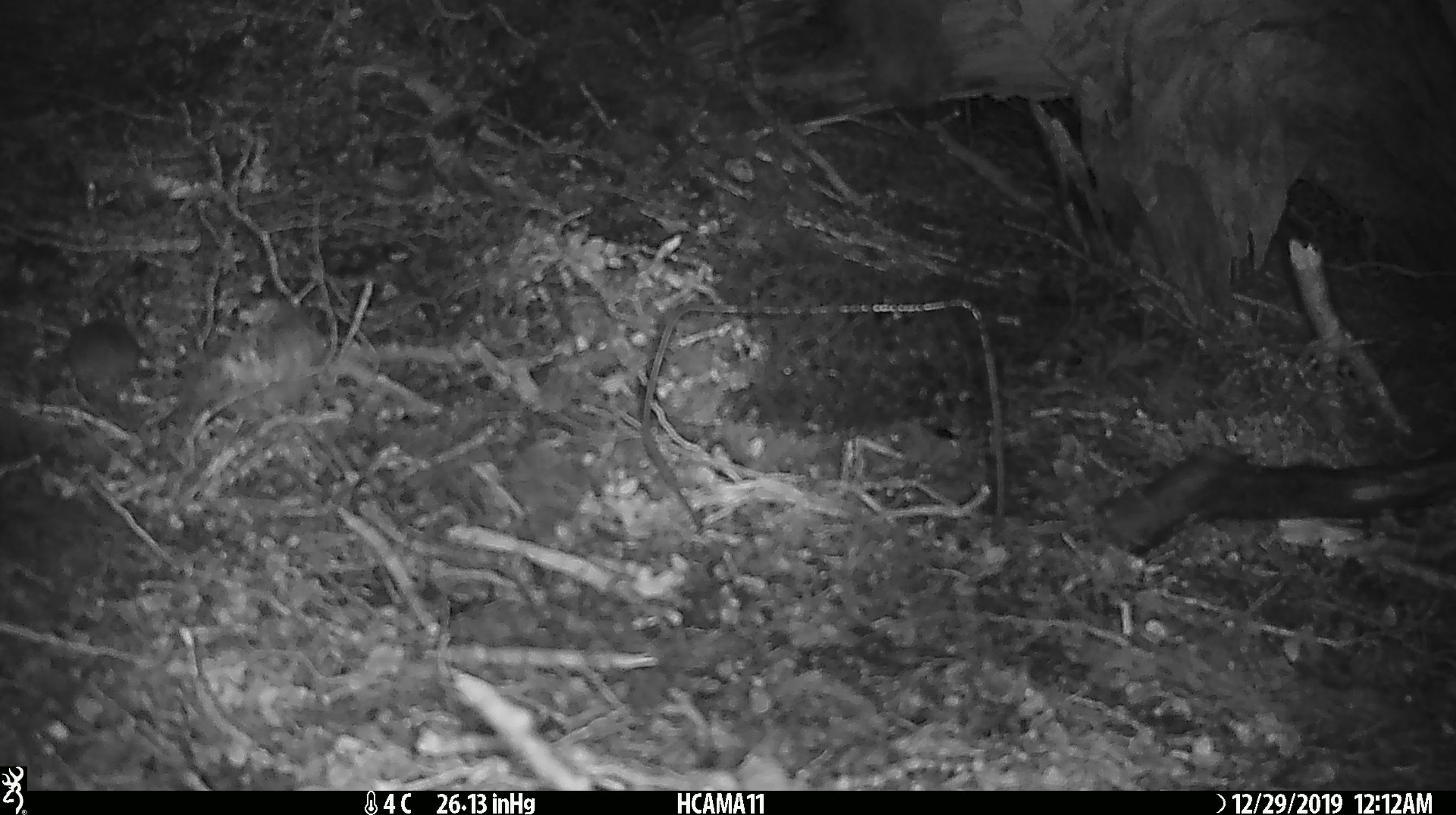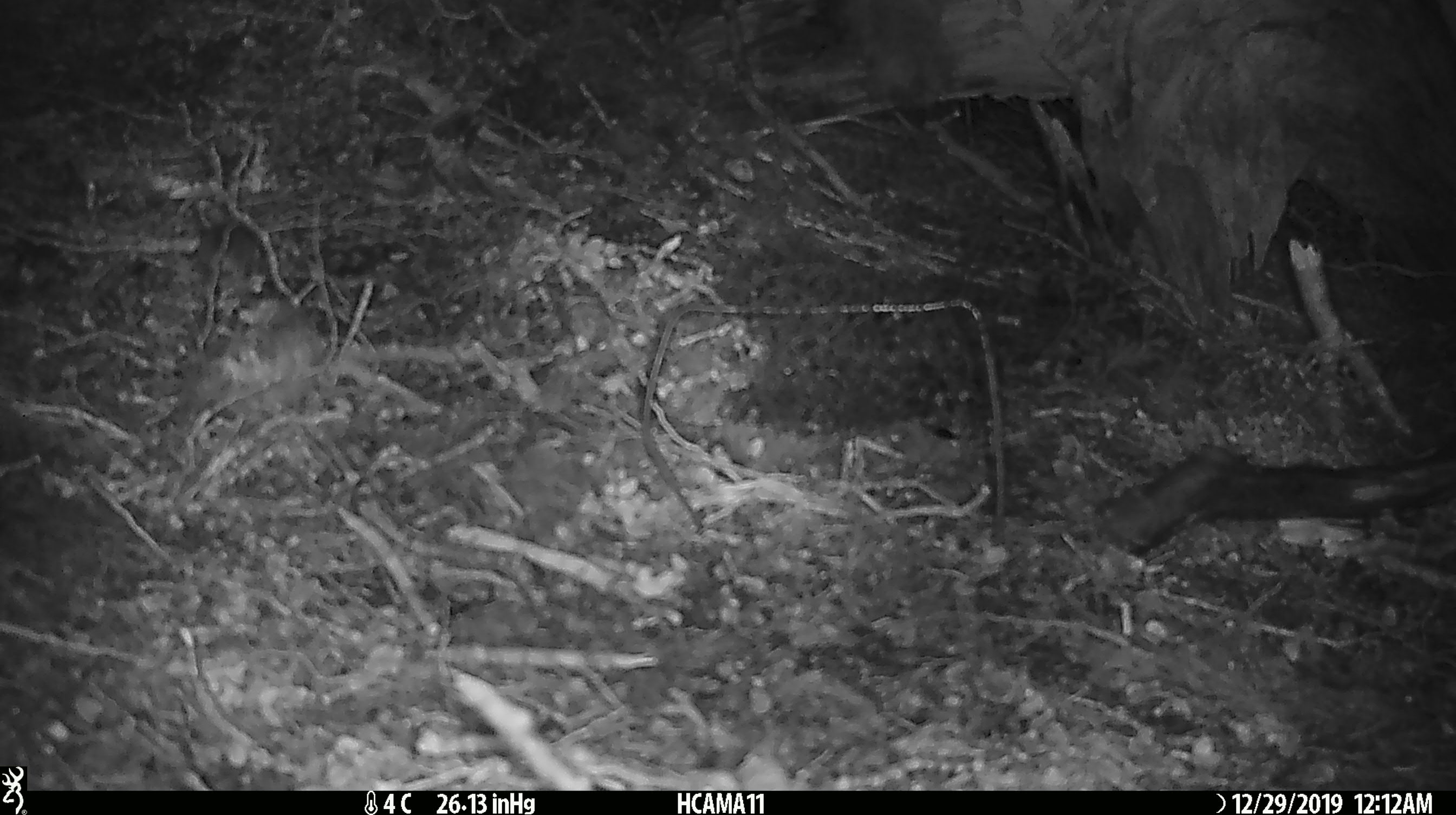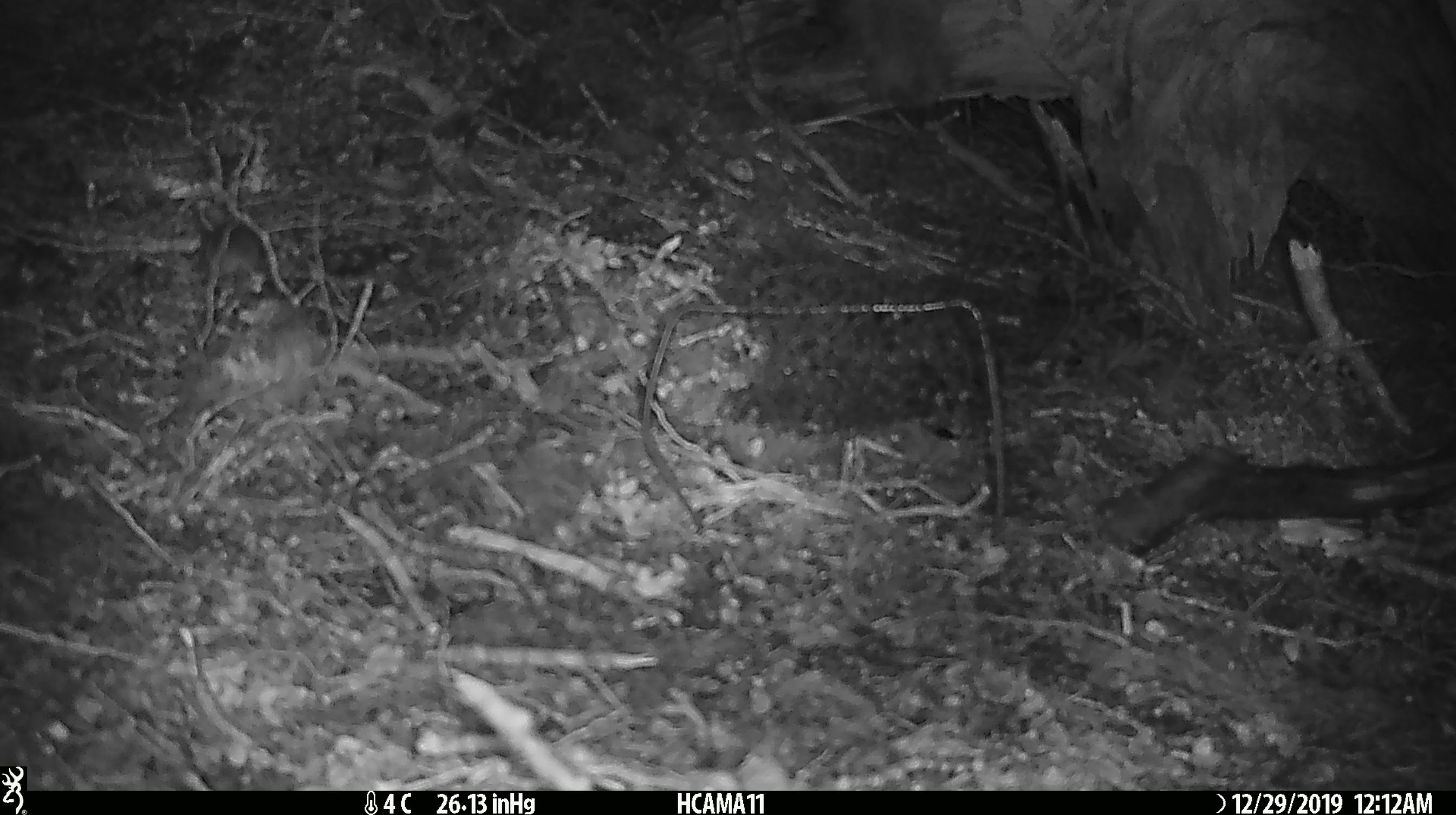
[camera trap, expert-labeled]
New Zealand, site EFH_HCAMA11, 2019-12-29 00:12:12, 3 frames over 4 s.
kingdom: Animalia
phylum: Chordata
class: Mammalia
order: Rodentia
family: Muridae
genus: Mus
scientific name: Mus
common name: mouse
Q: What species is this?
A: Mouse (Mus).